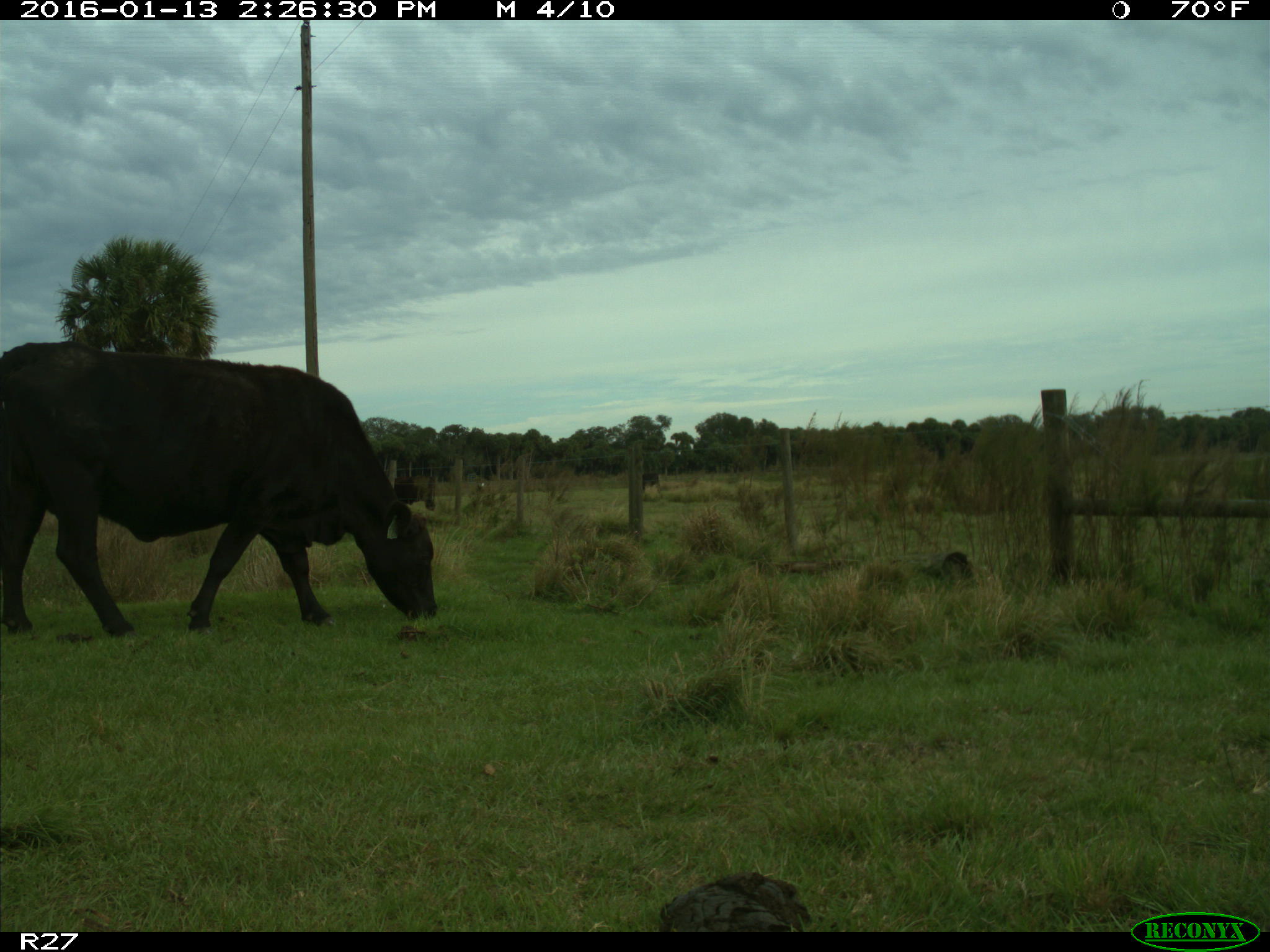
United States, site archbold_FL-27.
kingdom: Animalia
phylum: Chordata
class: Mammalia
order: Artiodactyla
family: Bovidae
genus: Bos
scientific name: Bos taurus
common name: domestic cow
Bos taurus (domestic cow).